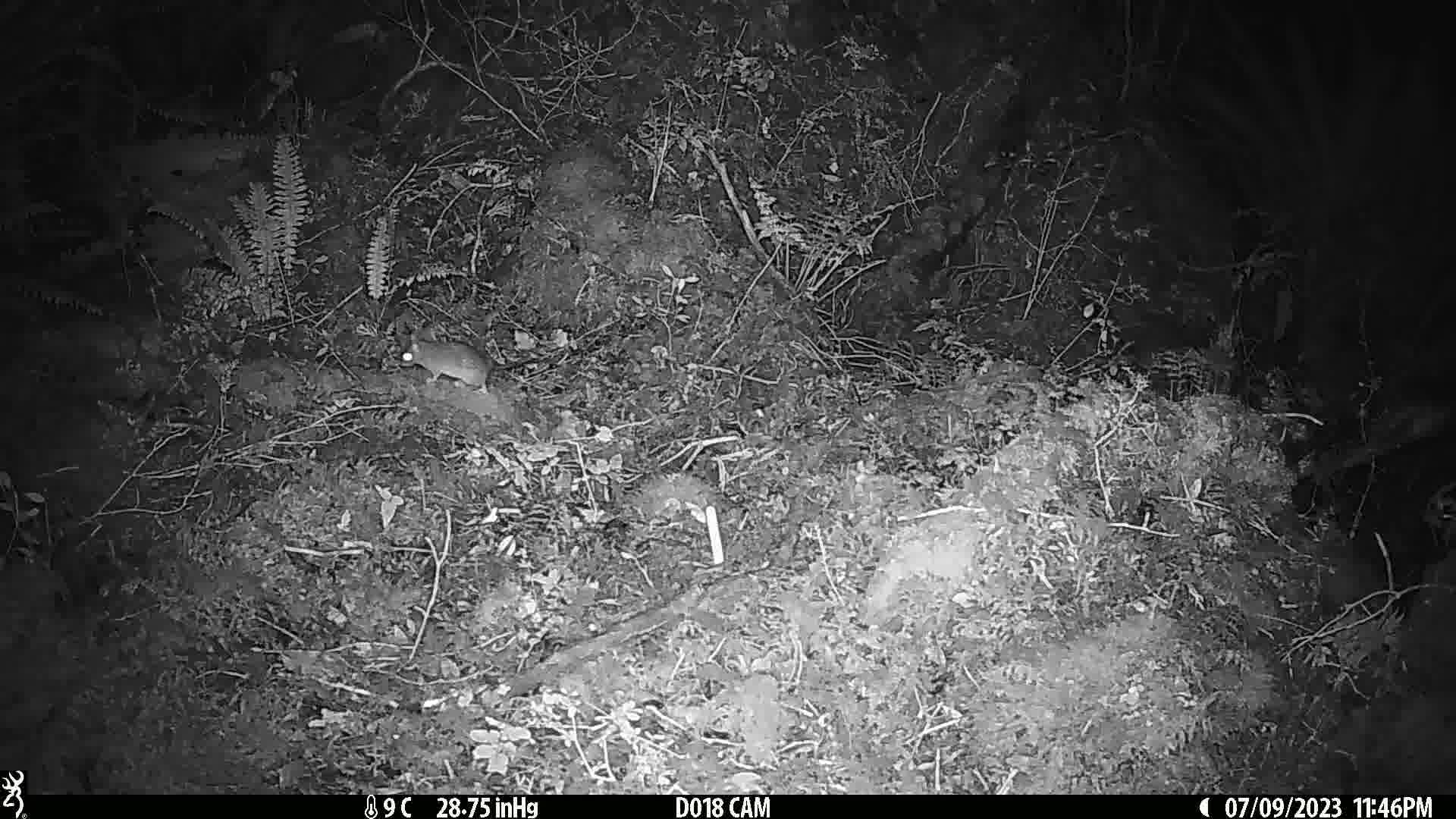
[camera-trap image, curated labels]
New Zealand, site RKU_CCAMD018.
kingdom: Animalia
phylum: Chordata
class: Mammalia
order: Rodentia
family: Muridae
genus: Rattus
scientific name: Rattus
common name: rat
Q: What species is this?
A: Rat (Rattus).